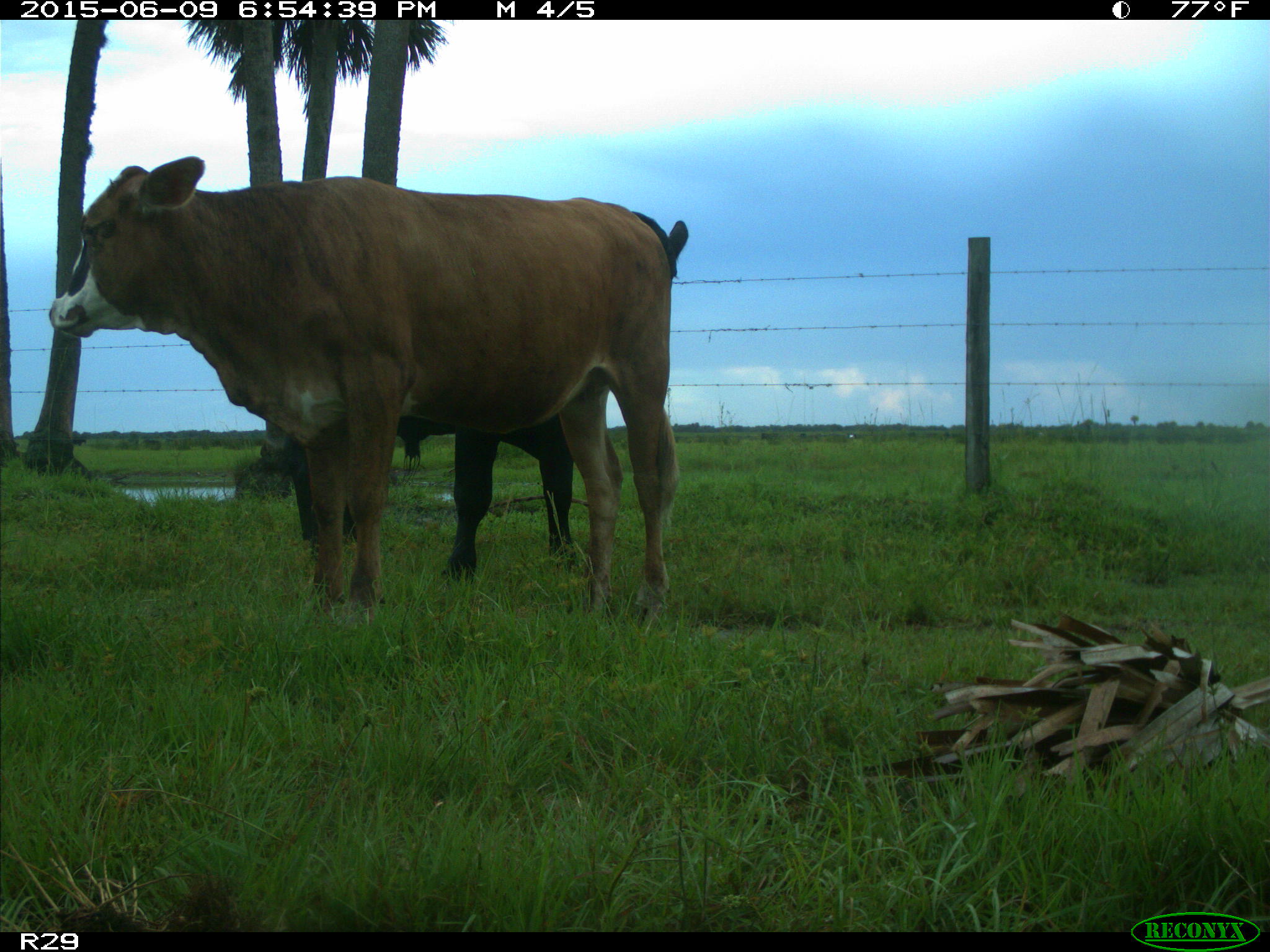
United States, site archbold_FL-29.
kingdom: Animalia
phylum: Chordata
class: Mammalia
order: Artiodactyla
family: Bovidae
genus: Bos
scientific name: Bos taurus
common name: domestic cow